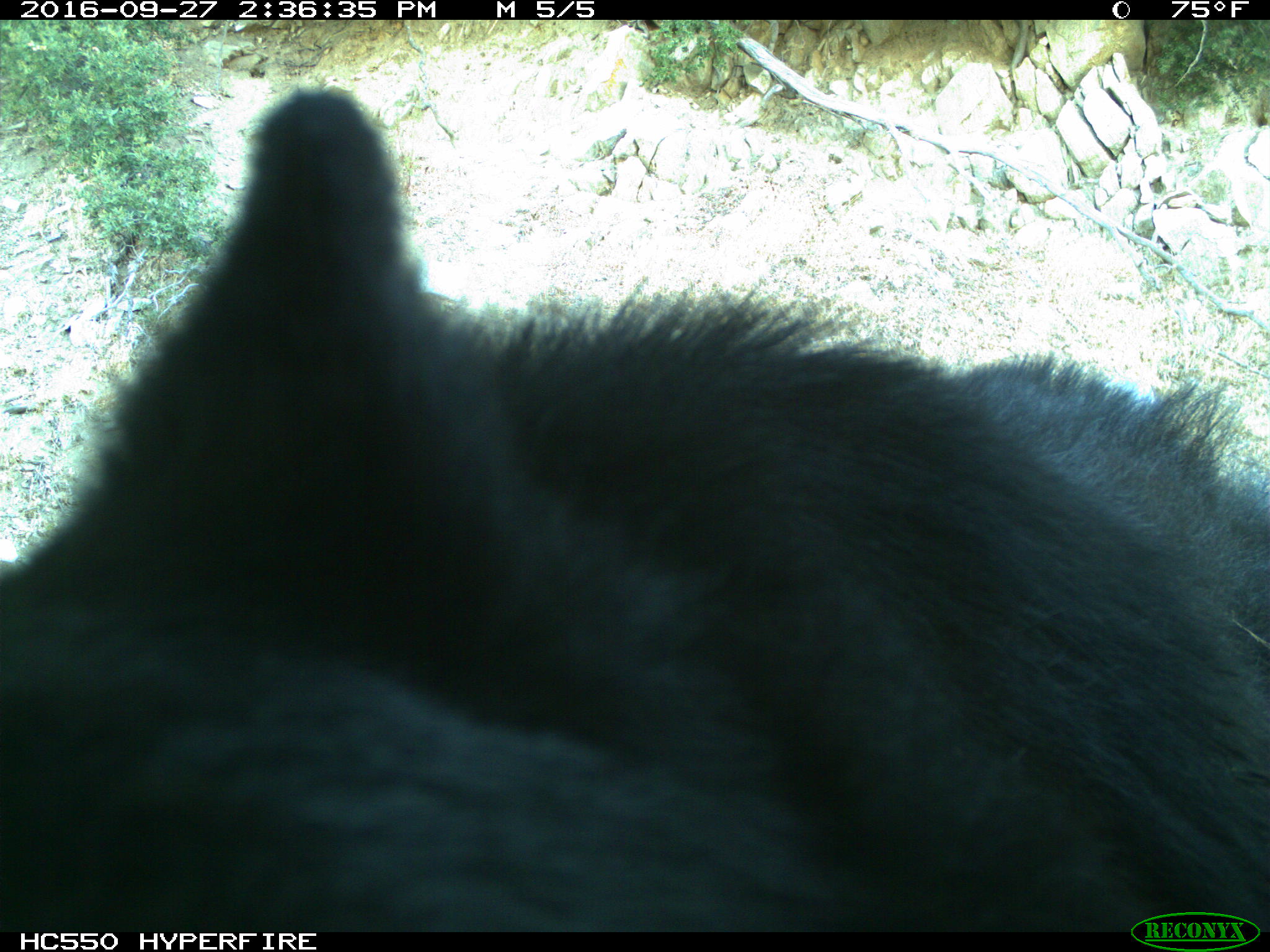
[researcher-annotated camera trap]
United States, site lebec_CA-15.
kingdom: Animalia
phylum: Chordata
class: Mammalia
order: Carnivora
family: Ursidae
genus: Ursus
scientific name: Ursus americanus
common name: american black bear